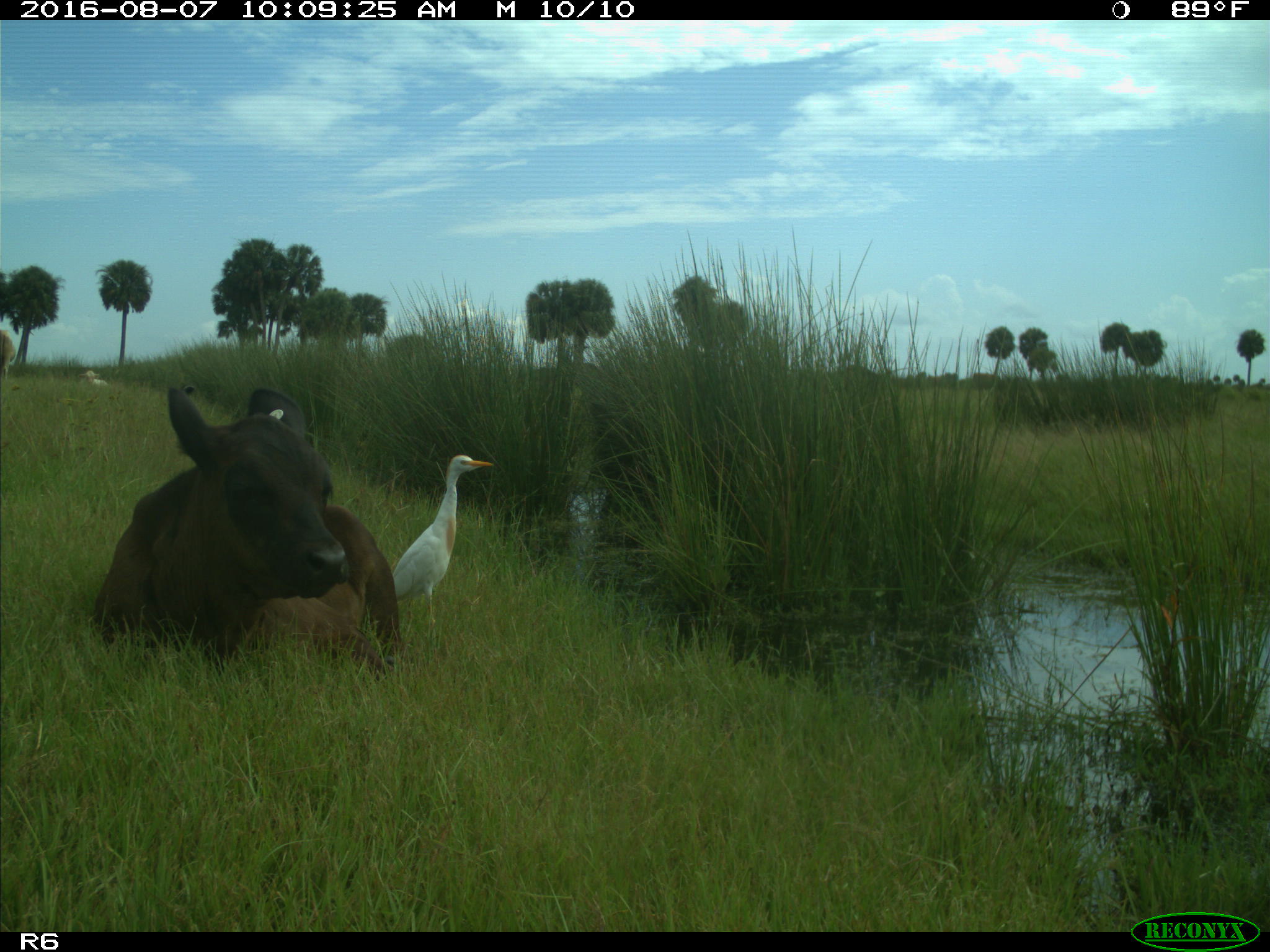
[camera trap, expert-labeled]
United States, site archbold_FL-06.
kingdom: Animalia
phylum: Chordata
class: Mammalia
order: Artiodactyla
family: Bovidae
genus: Bos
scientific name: Bos taurus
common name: domestic cow